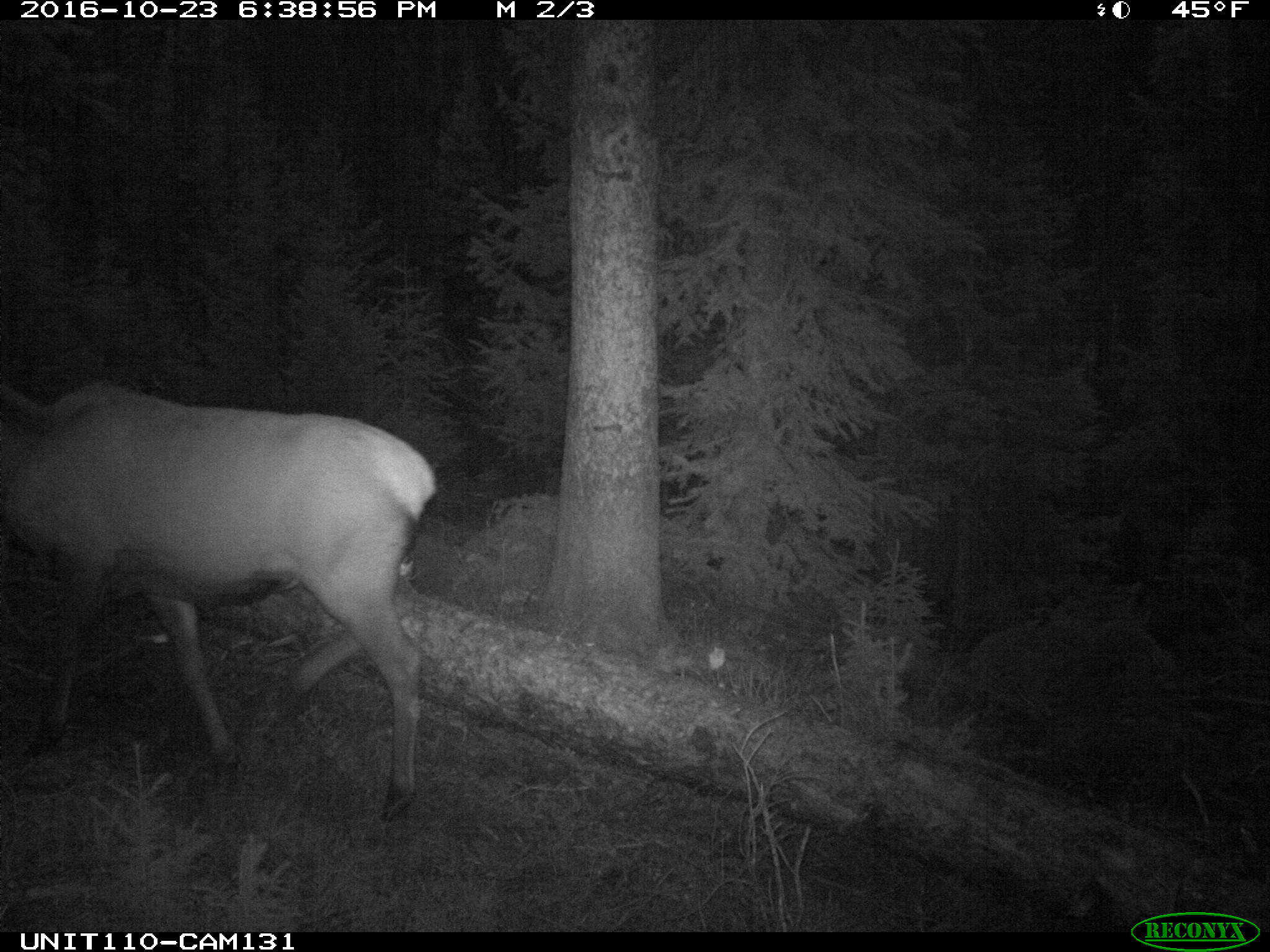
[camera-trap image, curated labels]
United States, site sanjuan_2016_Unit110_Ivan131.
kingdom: Animalia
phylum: Chordata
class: Mammalia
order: Artiodactyla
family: Cervidae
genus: Cervus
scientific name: Cervus elaphus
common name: red deer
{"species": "Cervus elaphus (red deer)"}